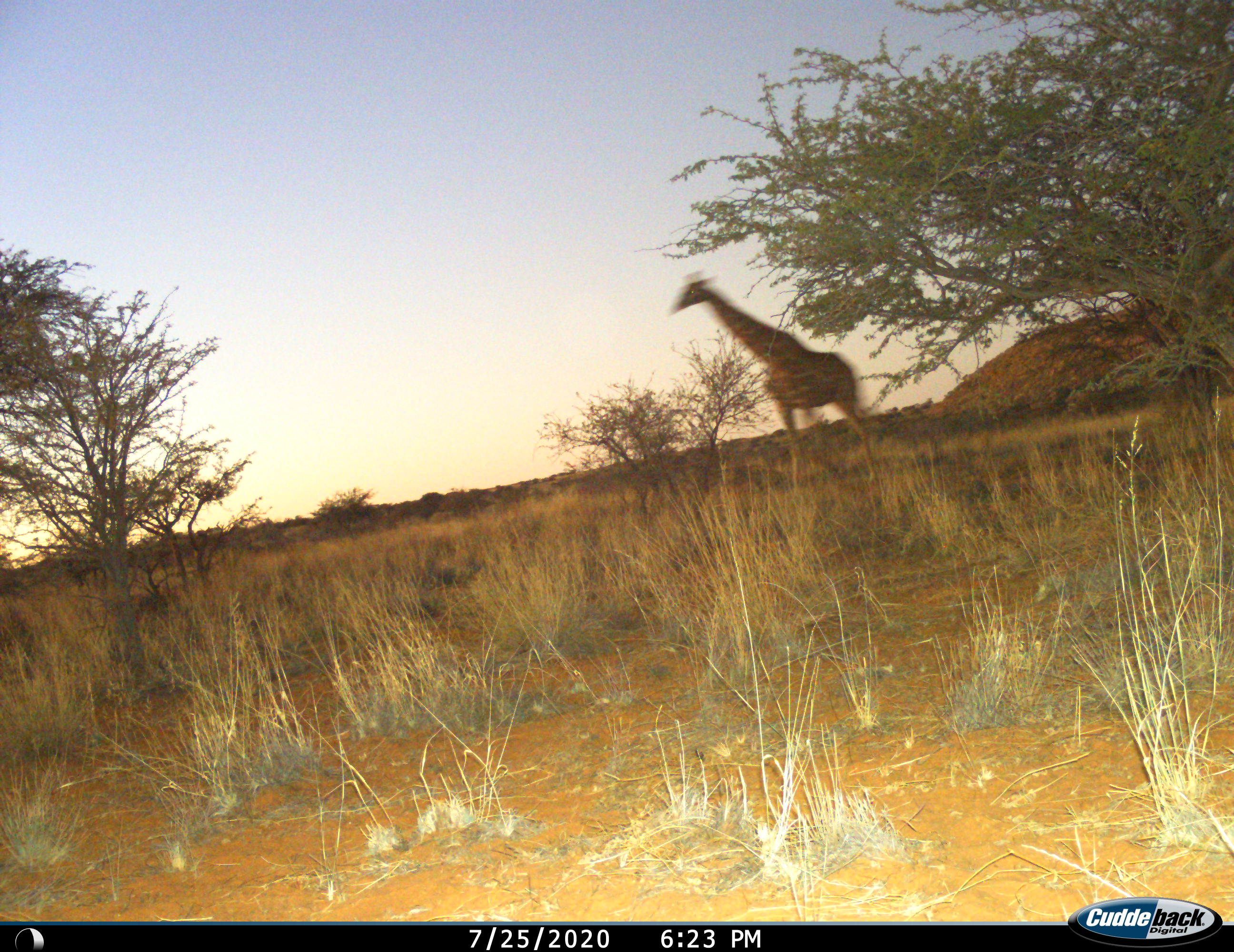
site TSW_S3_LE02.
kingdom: Animalia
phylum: Chordata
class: Mammalia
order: Artiodactyla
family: Giraffidae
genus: Giraffa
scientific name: Giraffa camelopardalis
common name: giraffe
Giraffe (Giraffa camelopardalis), count 1. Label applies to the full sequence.